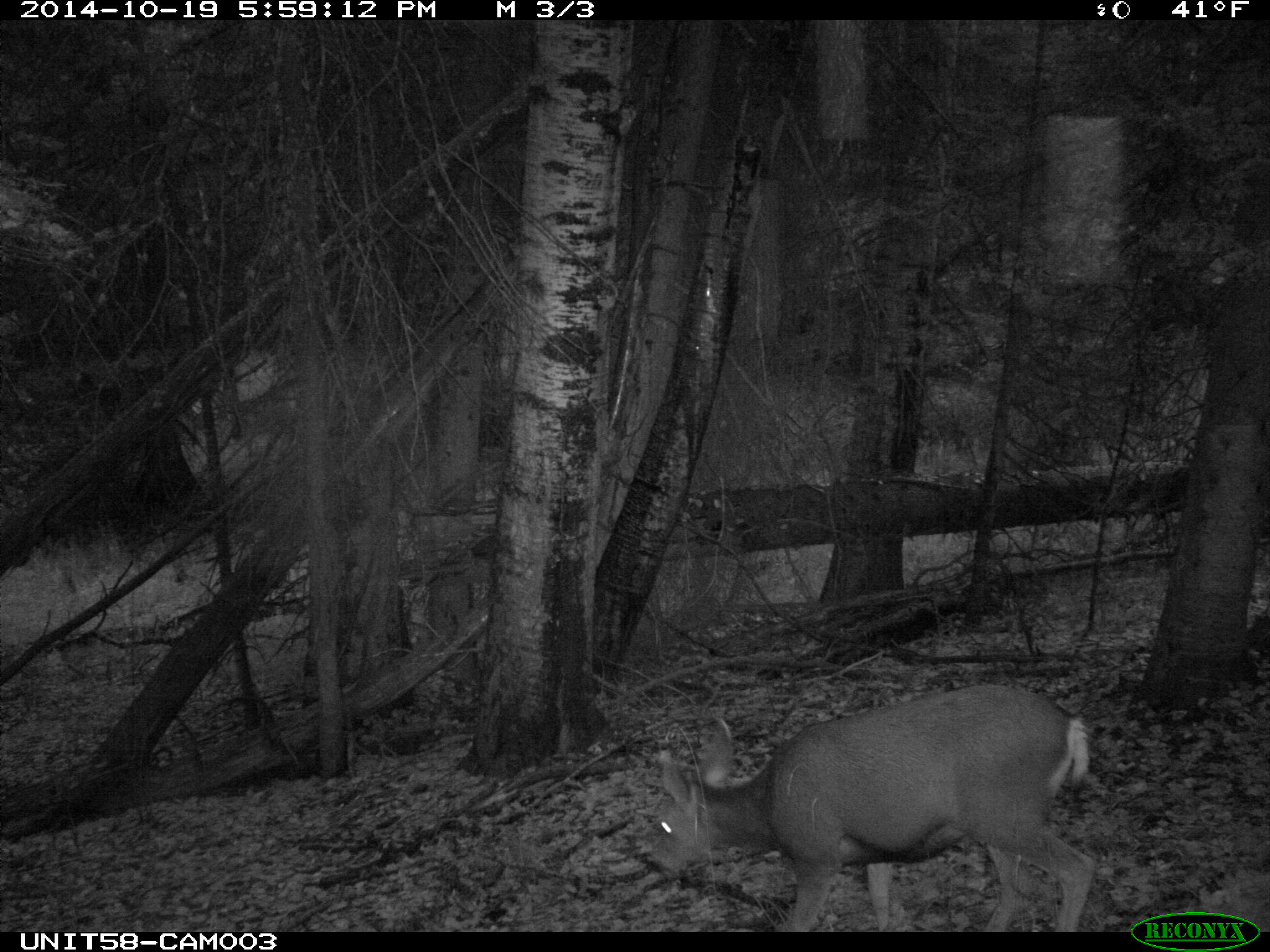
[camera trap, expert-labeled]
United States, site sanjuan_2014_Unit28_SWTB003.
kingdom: Animalia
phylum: Chordata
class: Mammalia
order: Artiodactyla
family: Cervidae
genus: Odocoileus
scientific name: Odocoileus hemionus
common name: mule deer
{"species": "Odocoileus hemionus (mule deer)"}